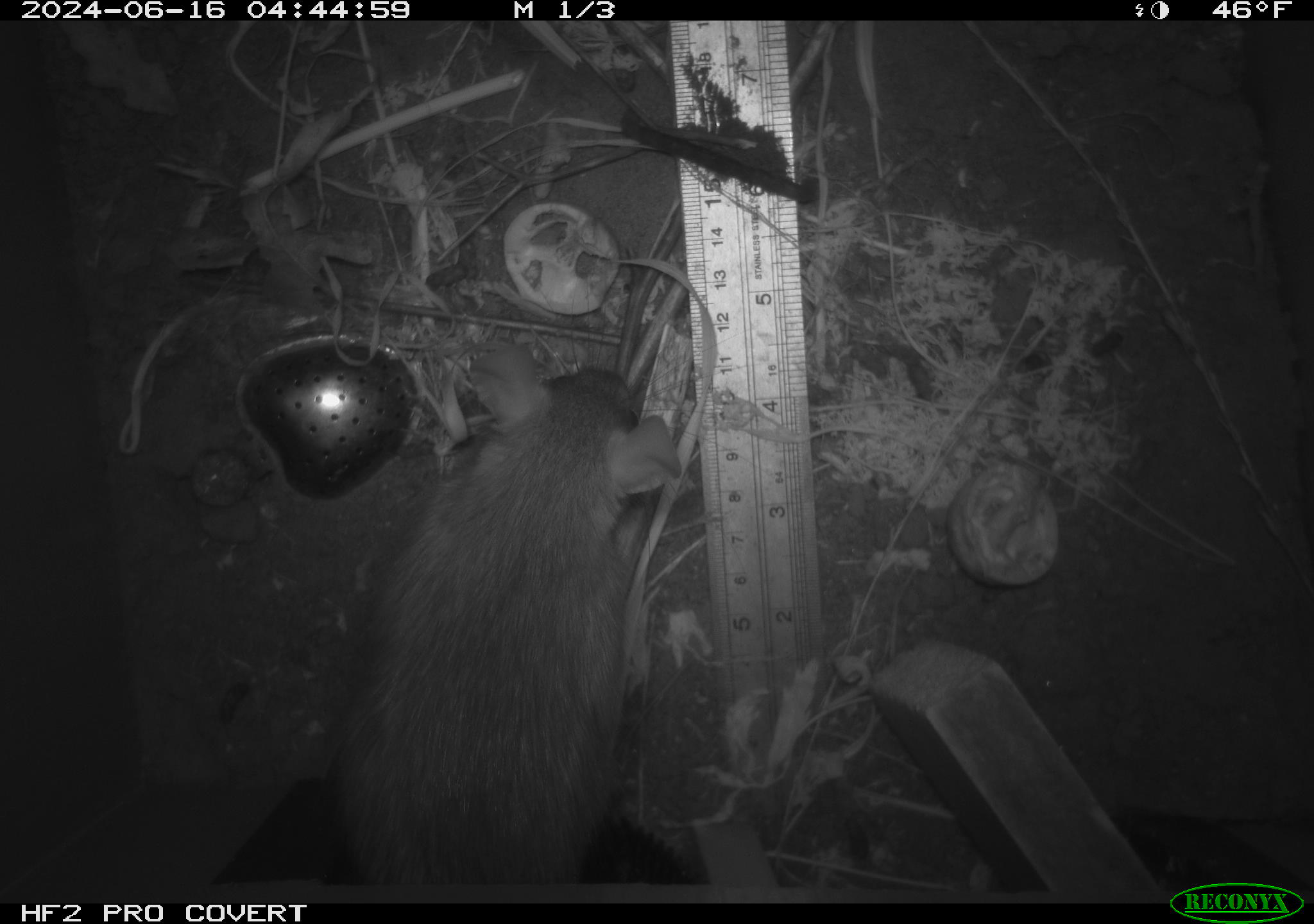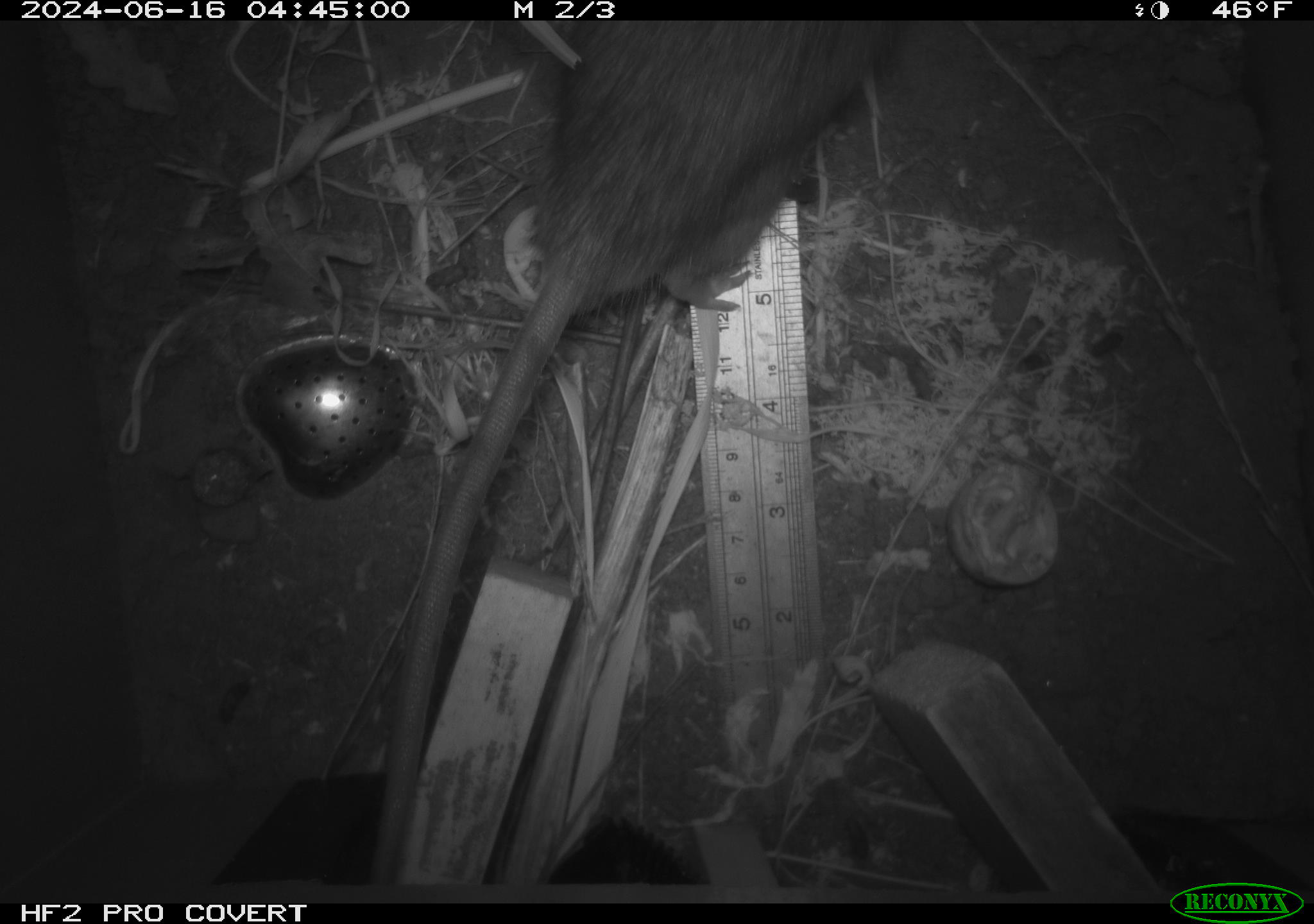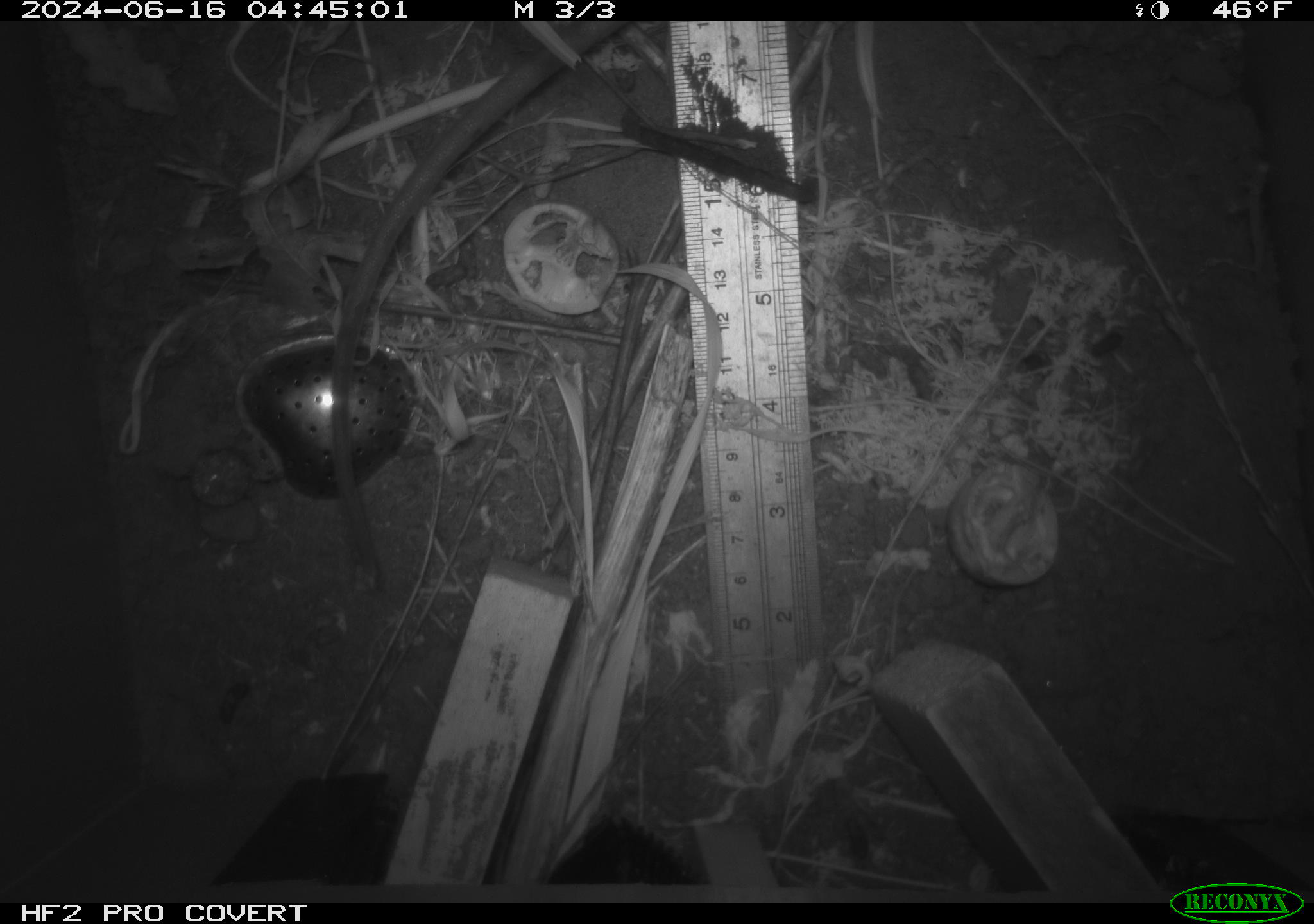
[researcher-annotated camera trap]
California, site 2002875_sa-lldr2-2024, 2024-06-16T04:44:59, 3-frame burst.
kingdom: Animalia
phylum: Chordata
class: Mammalia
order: Rodentia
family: Muridae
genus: Rattus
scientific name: Rattus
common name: rat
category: rattus species